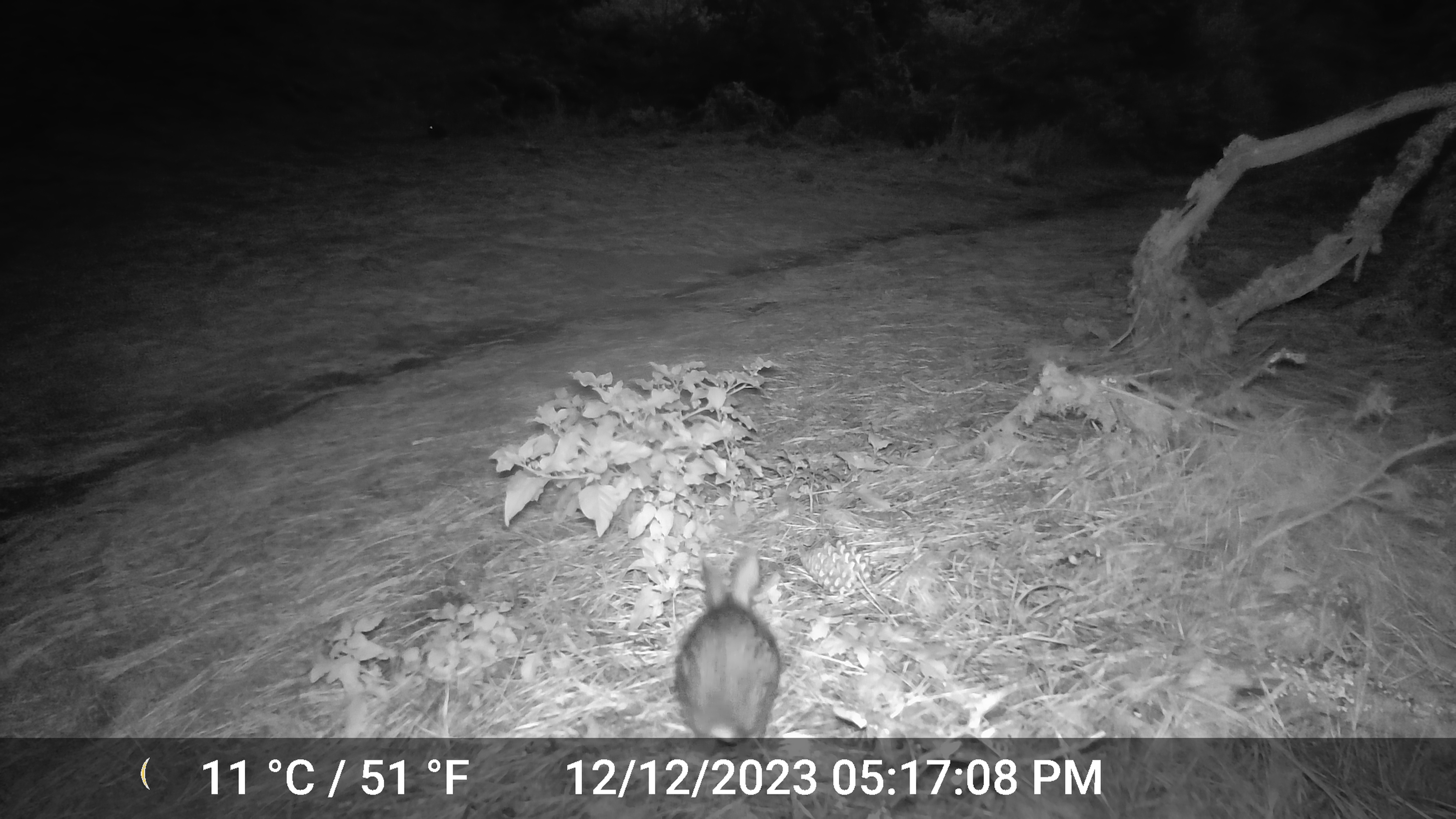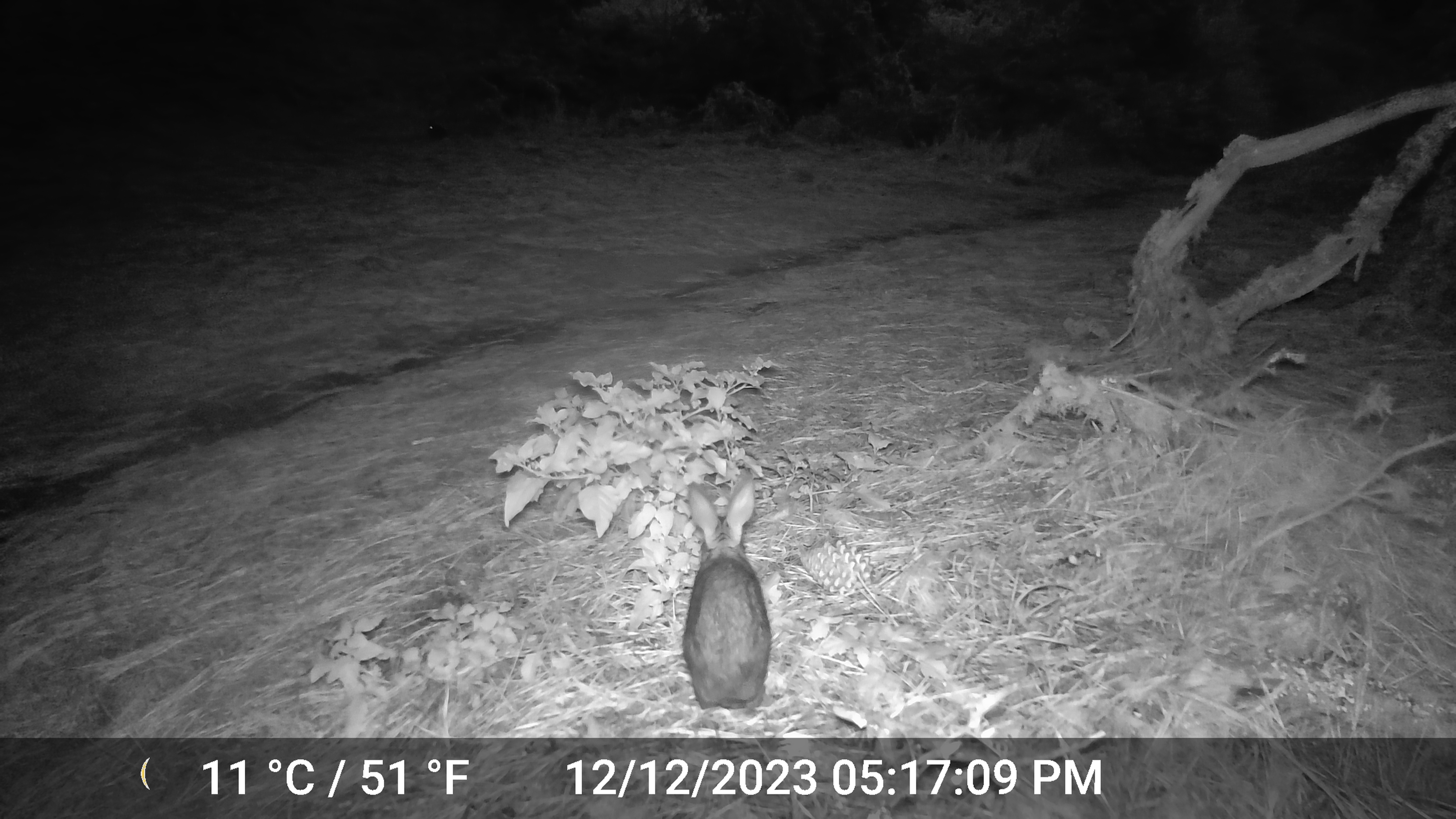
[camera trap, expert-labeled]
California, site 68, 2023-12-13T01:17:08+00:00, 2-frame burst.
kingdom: Animalia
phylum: Chordata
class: Mammalia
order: Lagomorpha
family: Leporidae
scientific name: Leporidae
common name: rabbit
Rabbit (Leporidae).